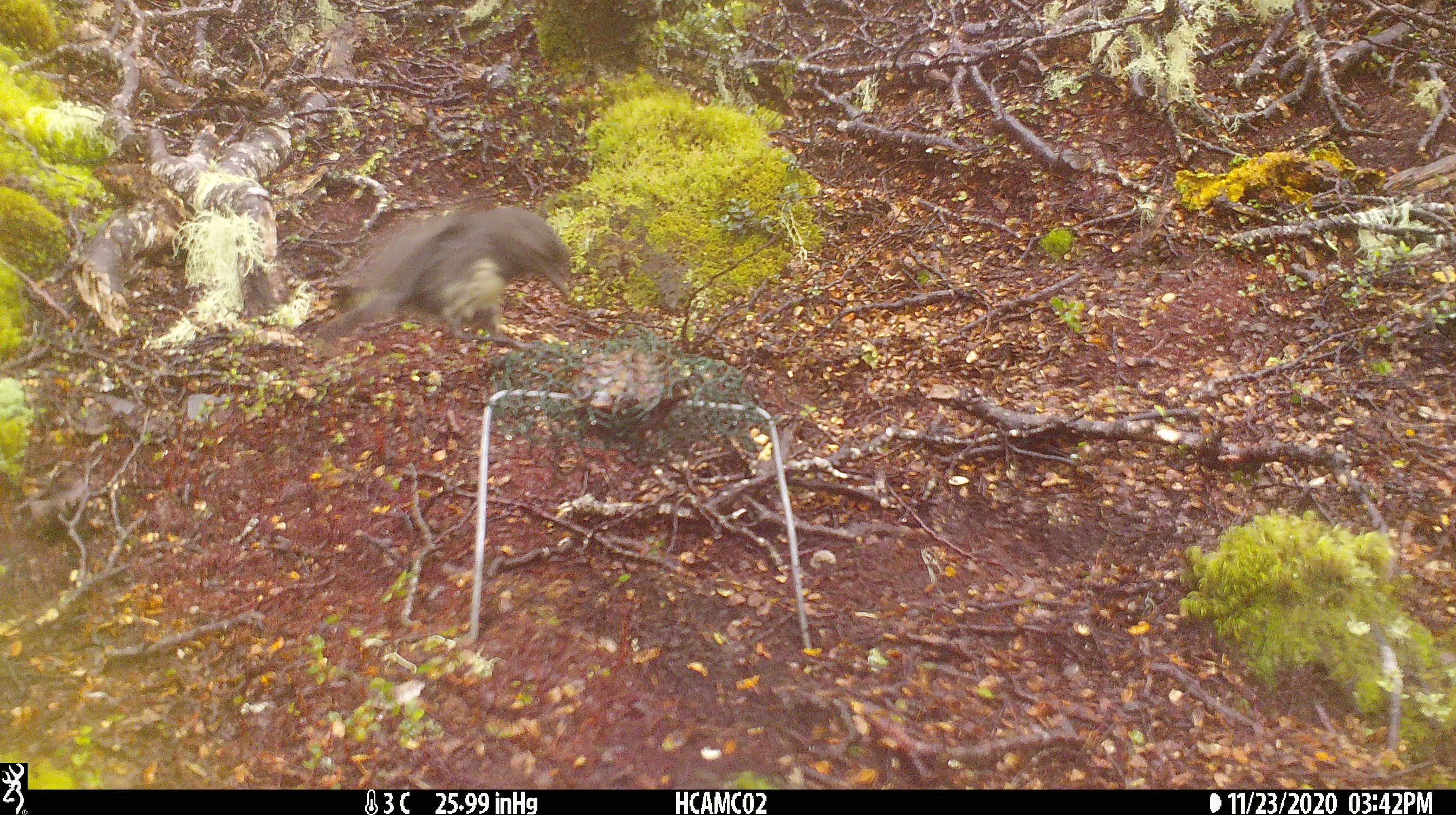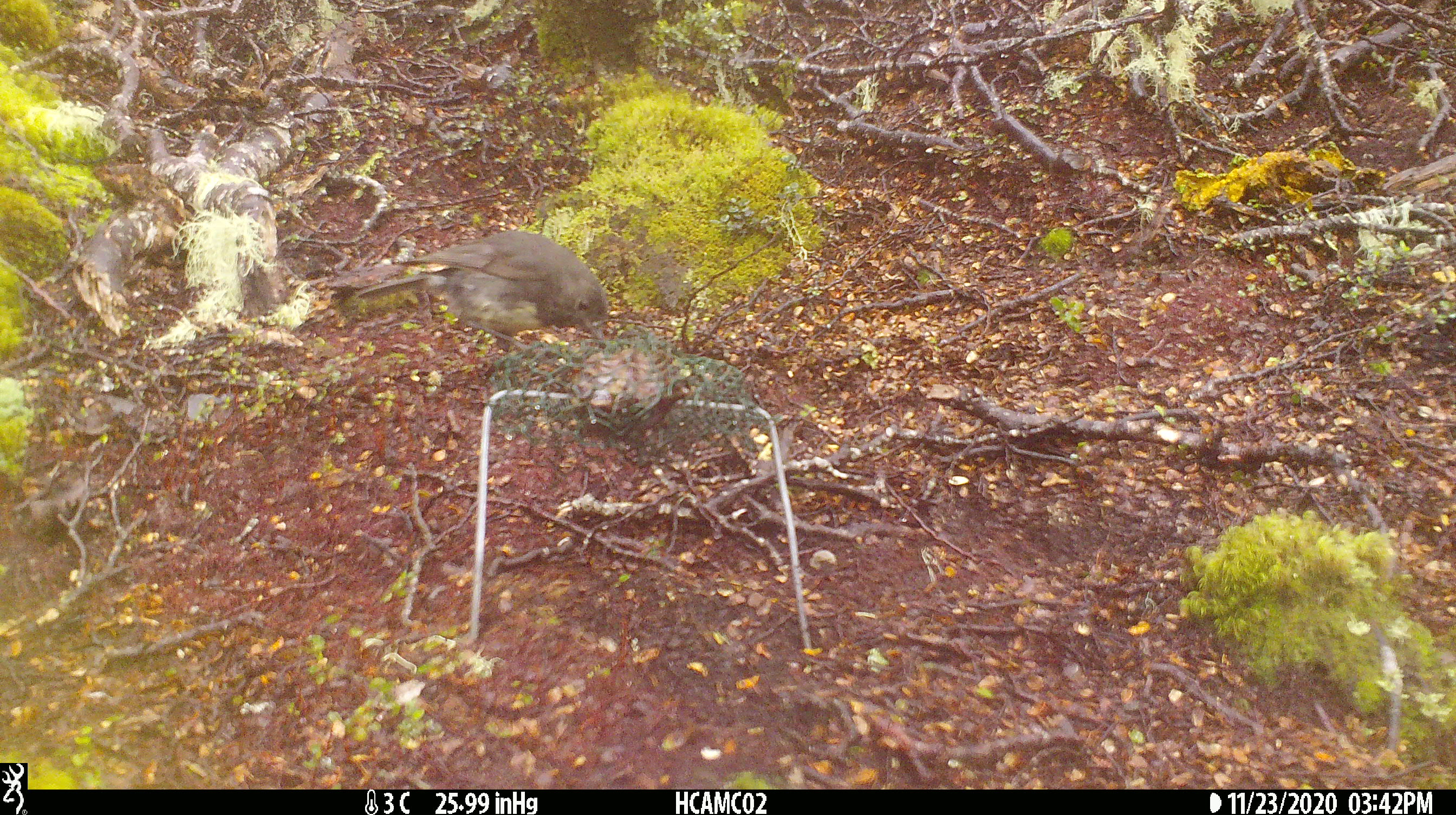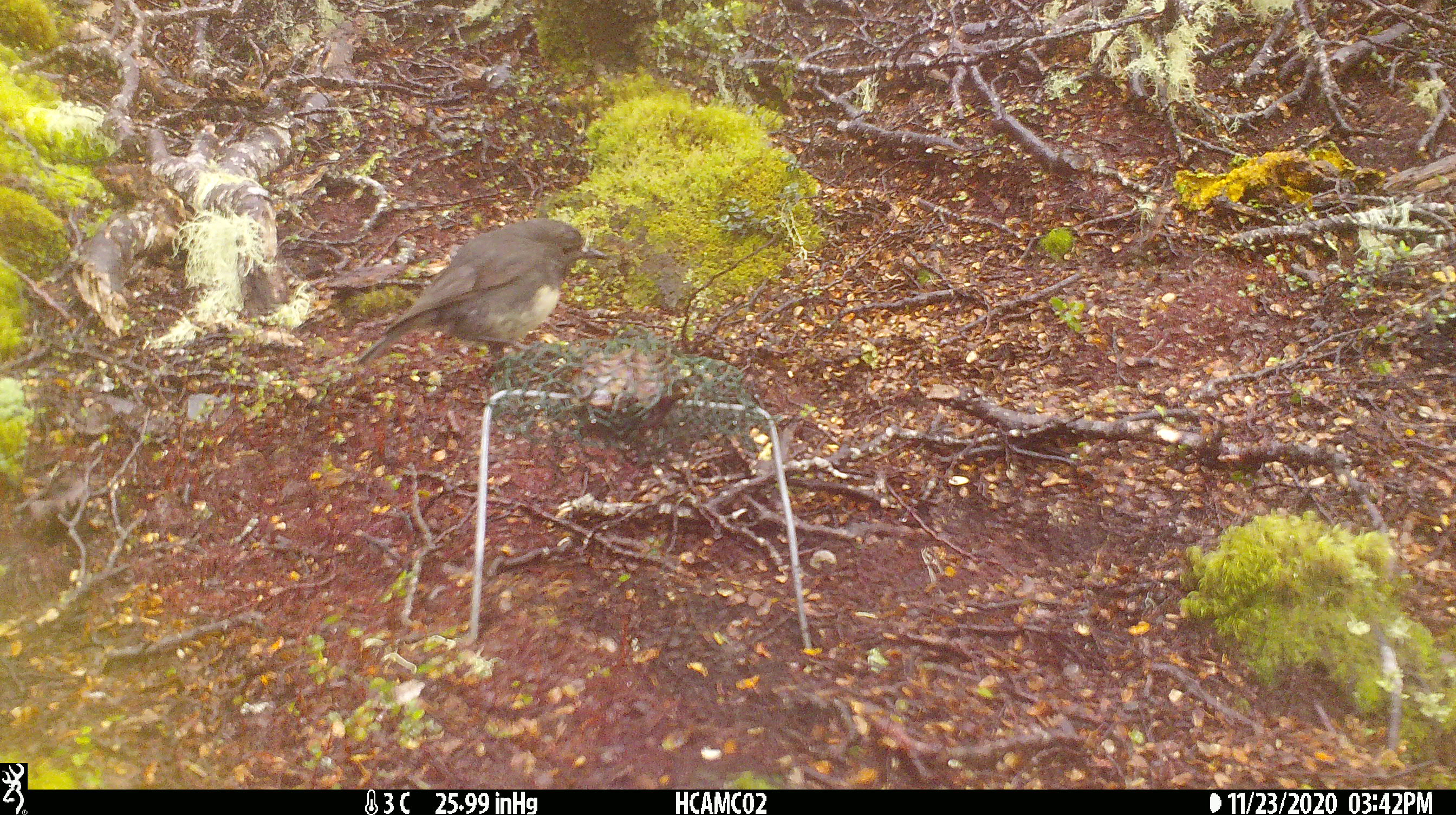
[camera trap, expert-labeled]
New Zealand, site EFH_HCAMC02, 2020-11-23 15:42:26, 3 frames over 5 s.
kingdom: Animalia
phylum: Chordata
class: Aves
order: Passeriformes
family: Petroicidae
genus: Petroica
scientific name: Petroica australis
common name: new zealand robin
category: robin